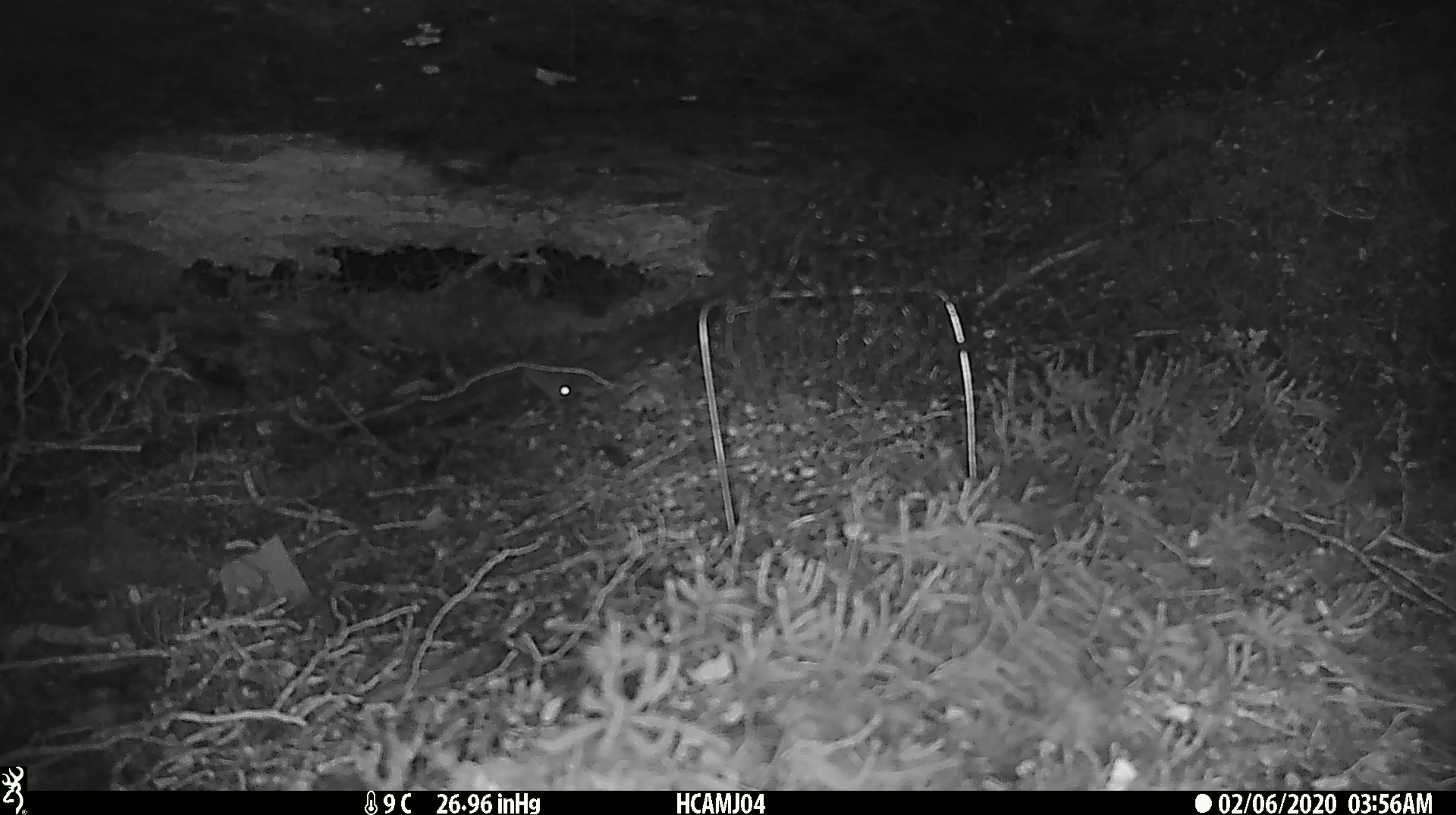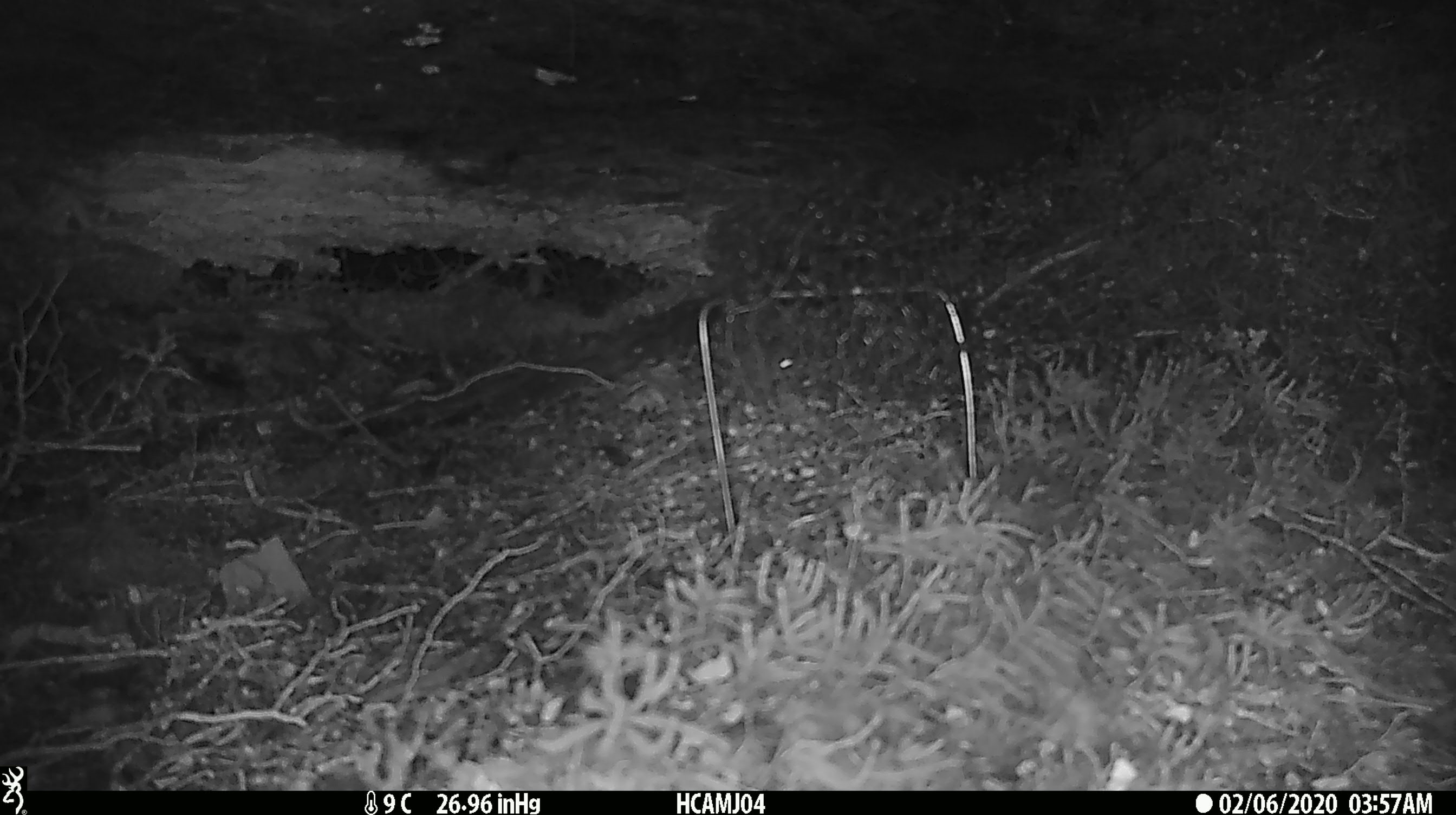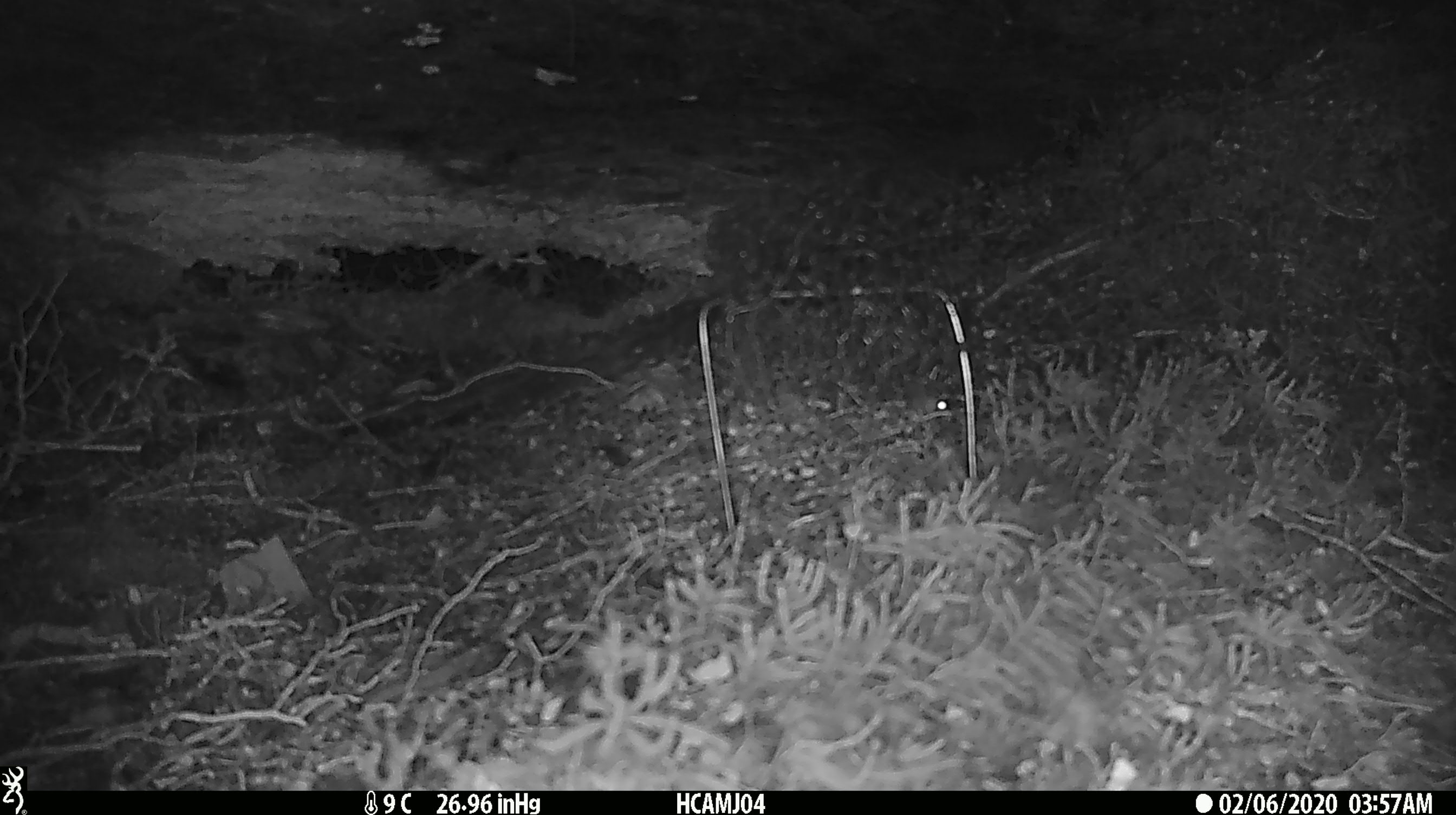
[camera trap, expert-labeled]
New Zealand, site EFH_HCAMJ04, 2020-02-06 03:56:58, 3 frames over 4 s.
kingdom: Animalia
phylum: Chordata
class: Mammalia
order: Rodentia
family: Muridae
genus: Mus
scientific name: Mus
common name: mouse